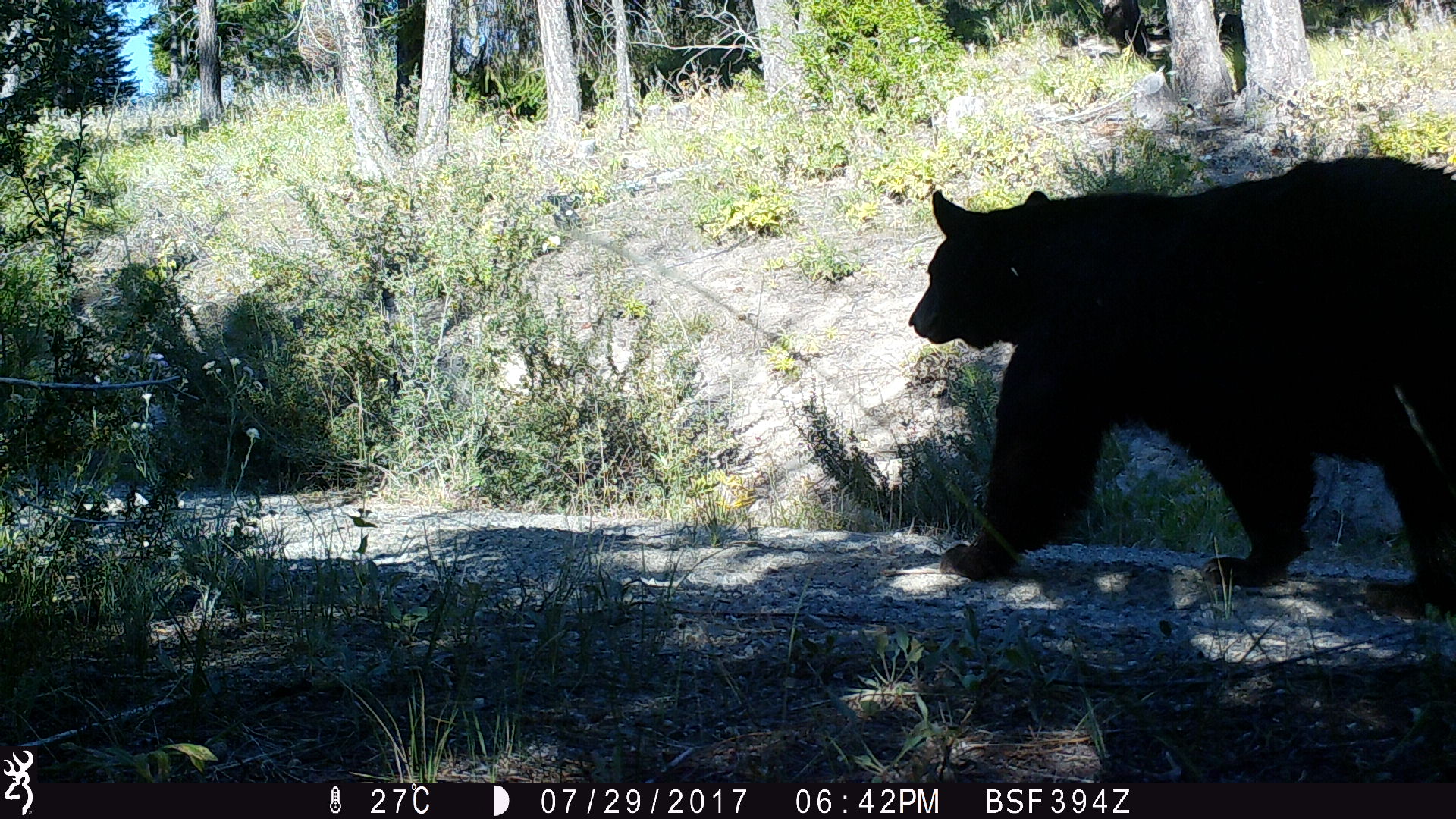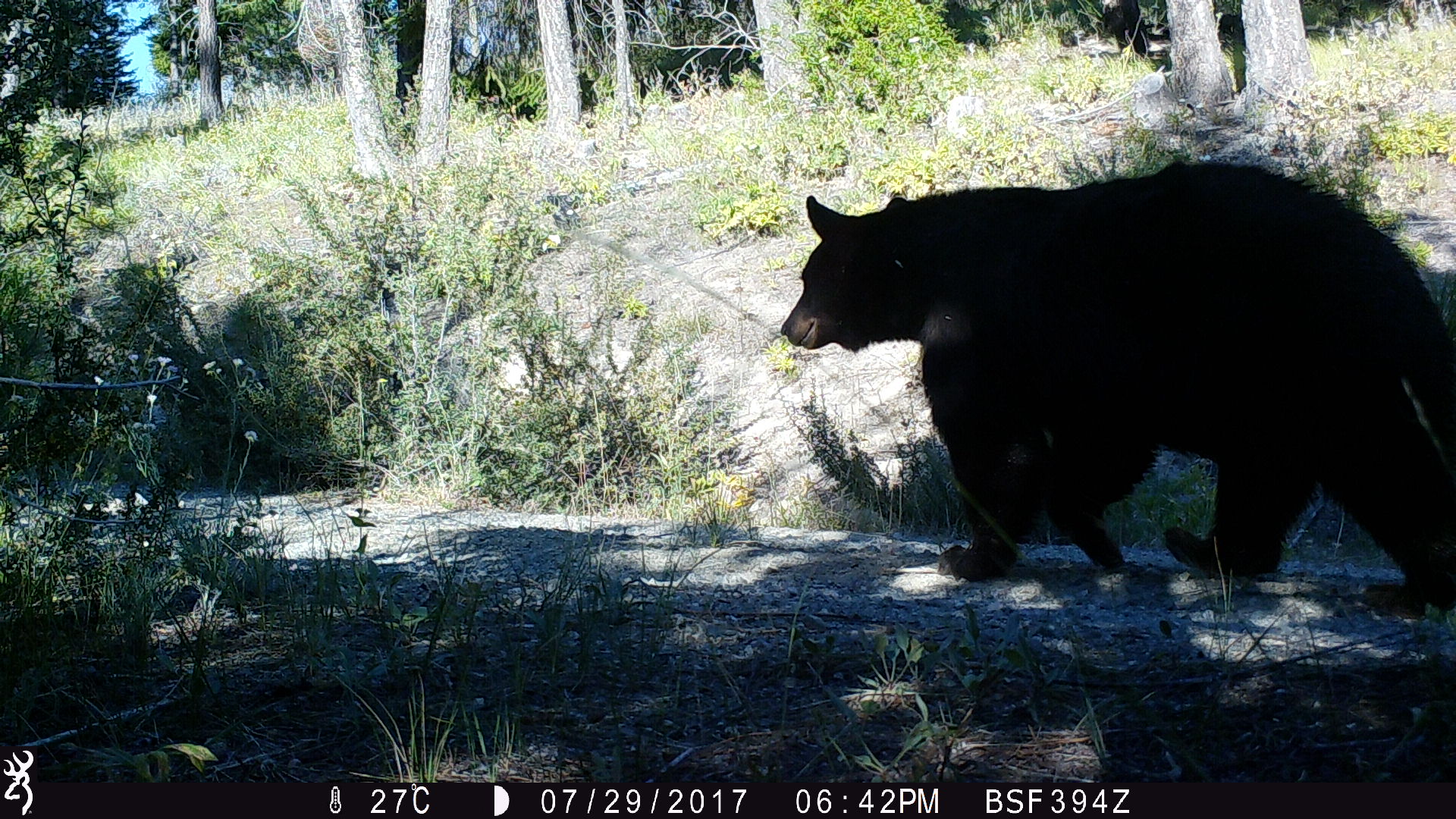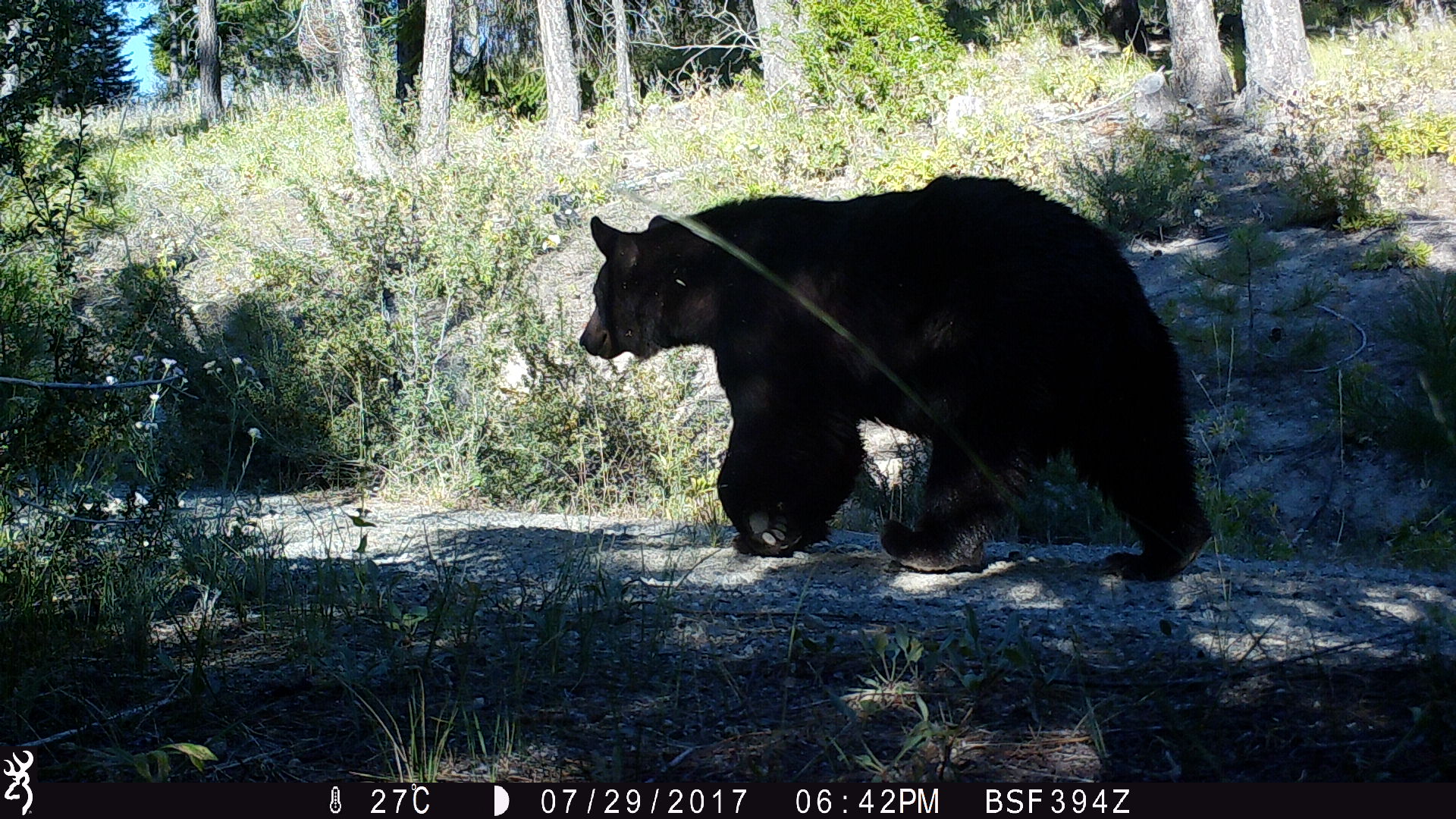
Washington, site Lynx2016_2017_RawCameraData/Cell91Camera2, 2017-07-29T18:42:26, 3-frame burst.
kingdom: Animalia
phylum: Chordata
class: Mammalia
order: Carnivora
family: Ursidae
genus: Ursus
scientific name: Ursus americanus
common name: american black bear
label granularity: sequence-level